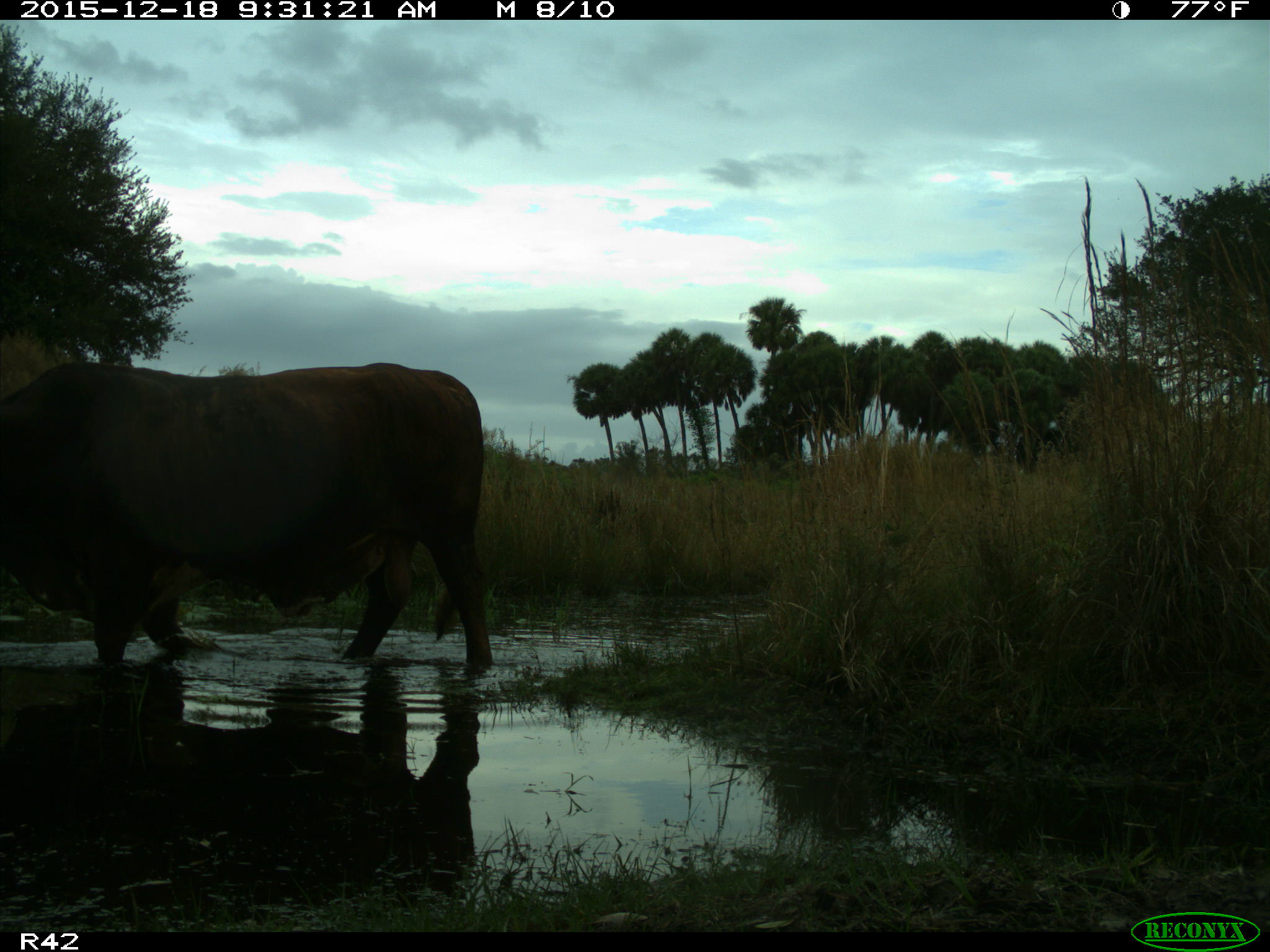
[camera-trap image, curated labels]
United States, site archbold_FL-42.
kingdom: Animalia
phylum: Chordata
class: Mammalia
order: Artiodactyla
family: Bovidae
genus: Bos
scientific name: Bos taurus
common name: domestic cow